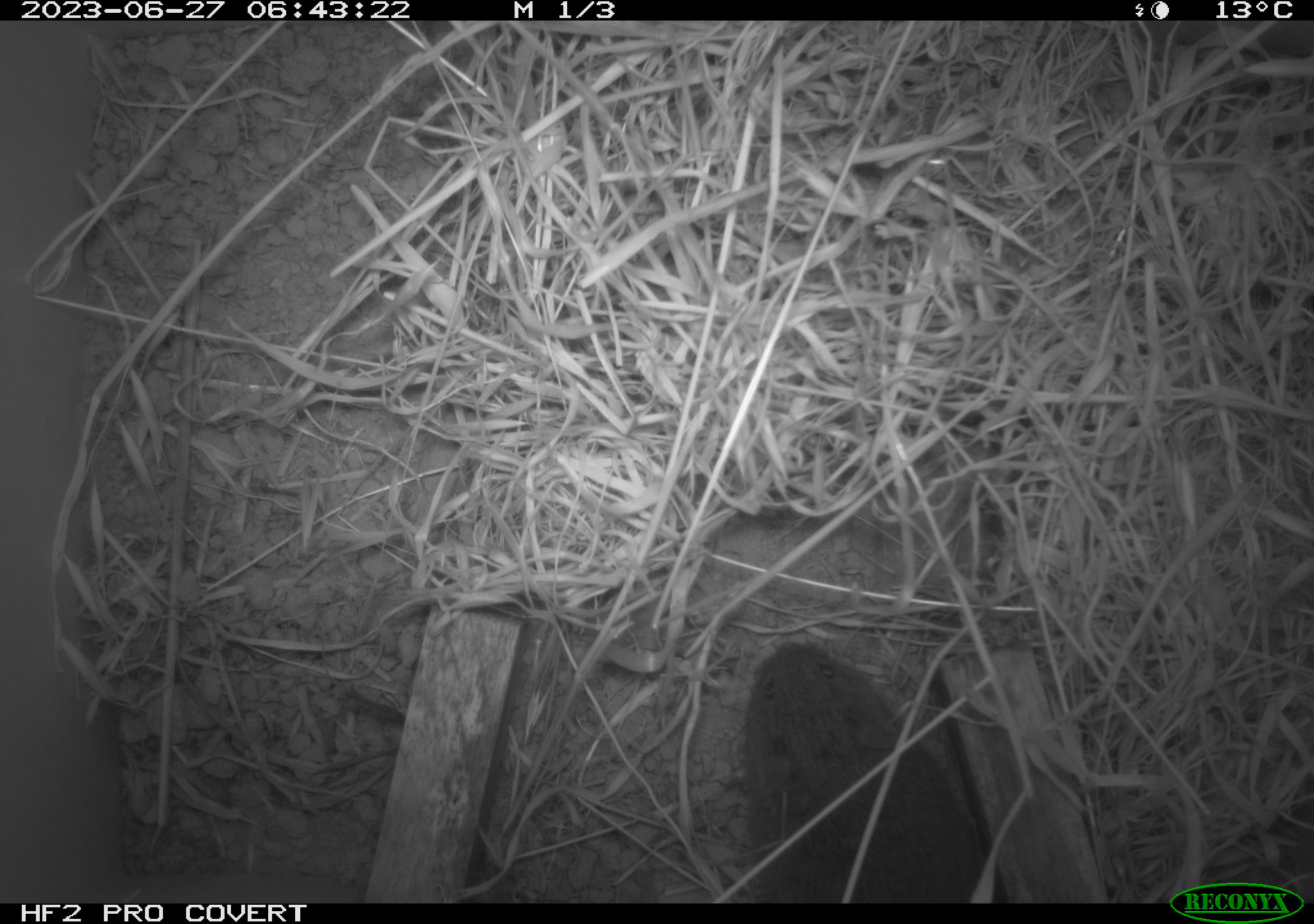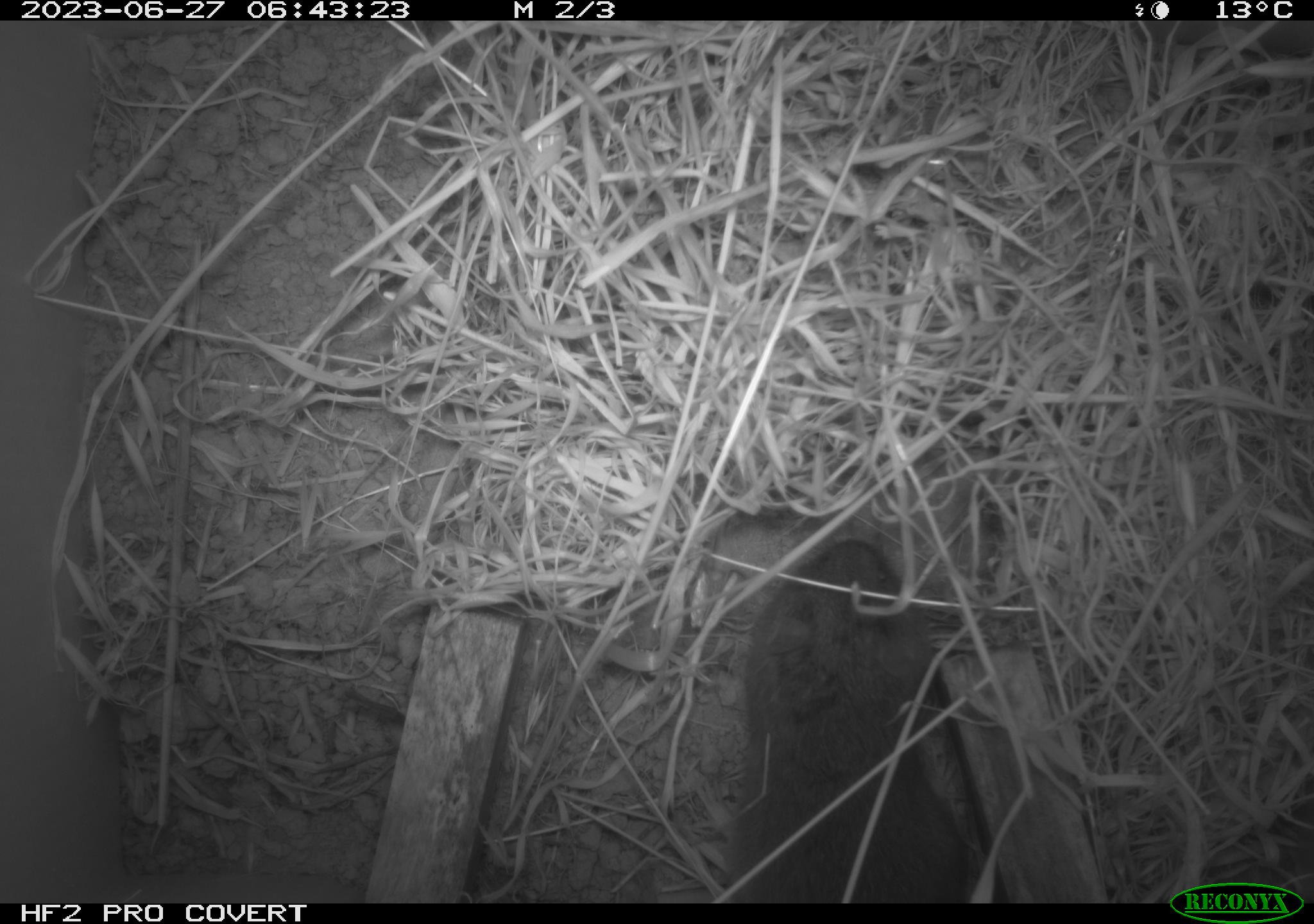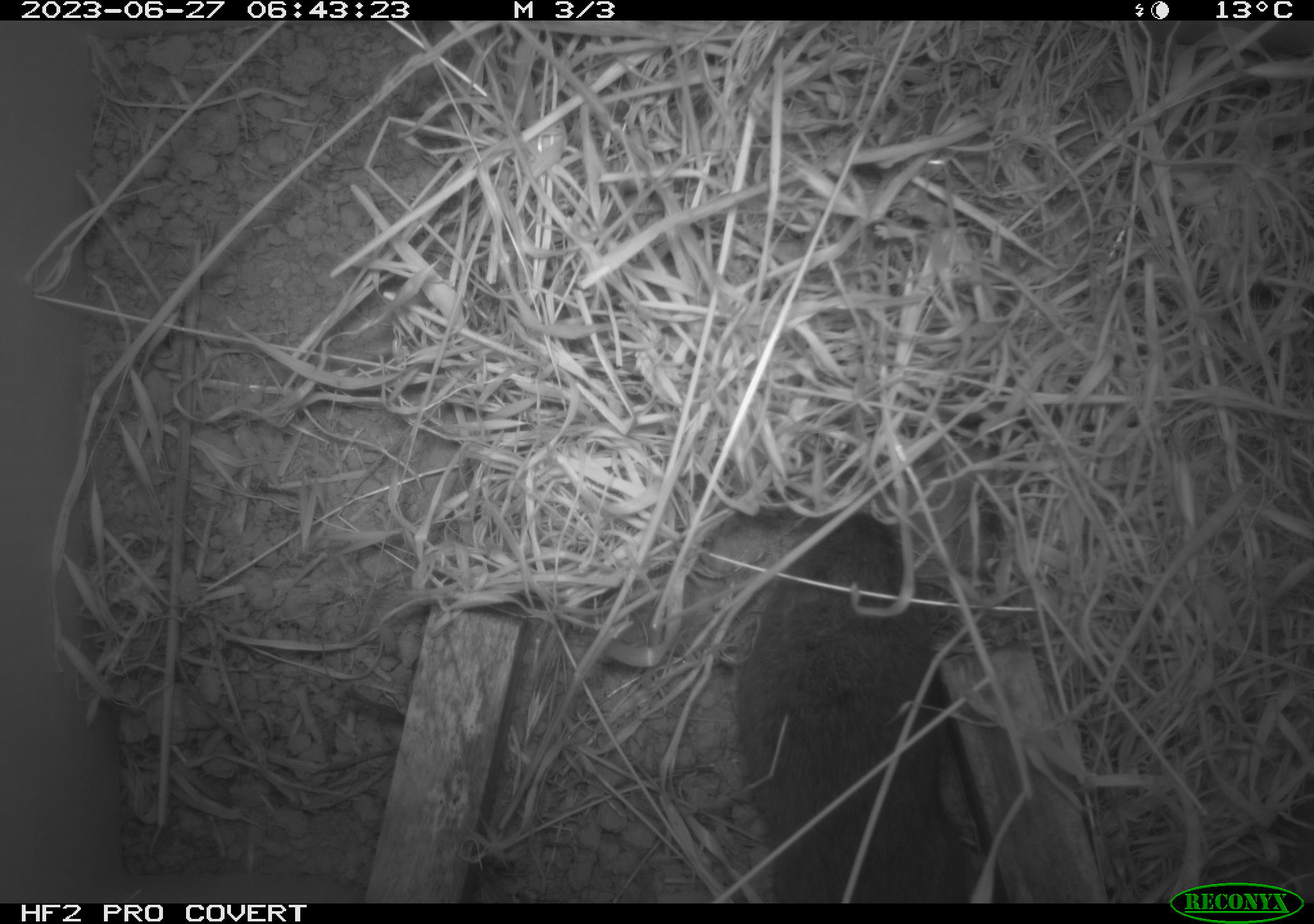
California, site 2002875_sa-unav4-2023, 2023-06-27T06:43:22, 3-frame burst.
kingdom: Animalia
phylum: Chordata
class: Mammalia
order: Rodentia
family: Cricetidae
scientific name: Arvicolinae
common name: voles, lemmings, and muskrats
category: arvicolinae subfamily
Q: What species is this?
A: Arvicolinae subfamily (voles, lemmings, and muskrats) (Arvicolinae).